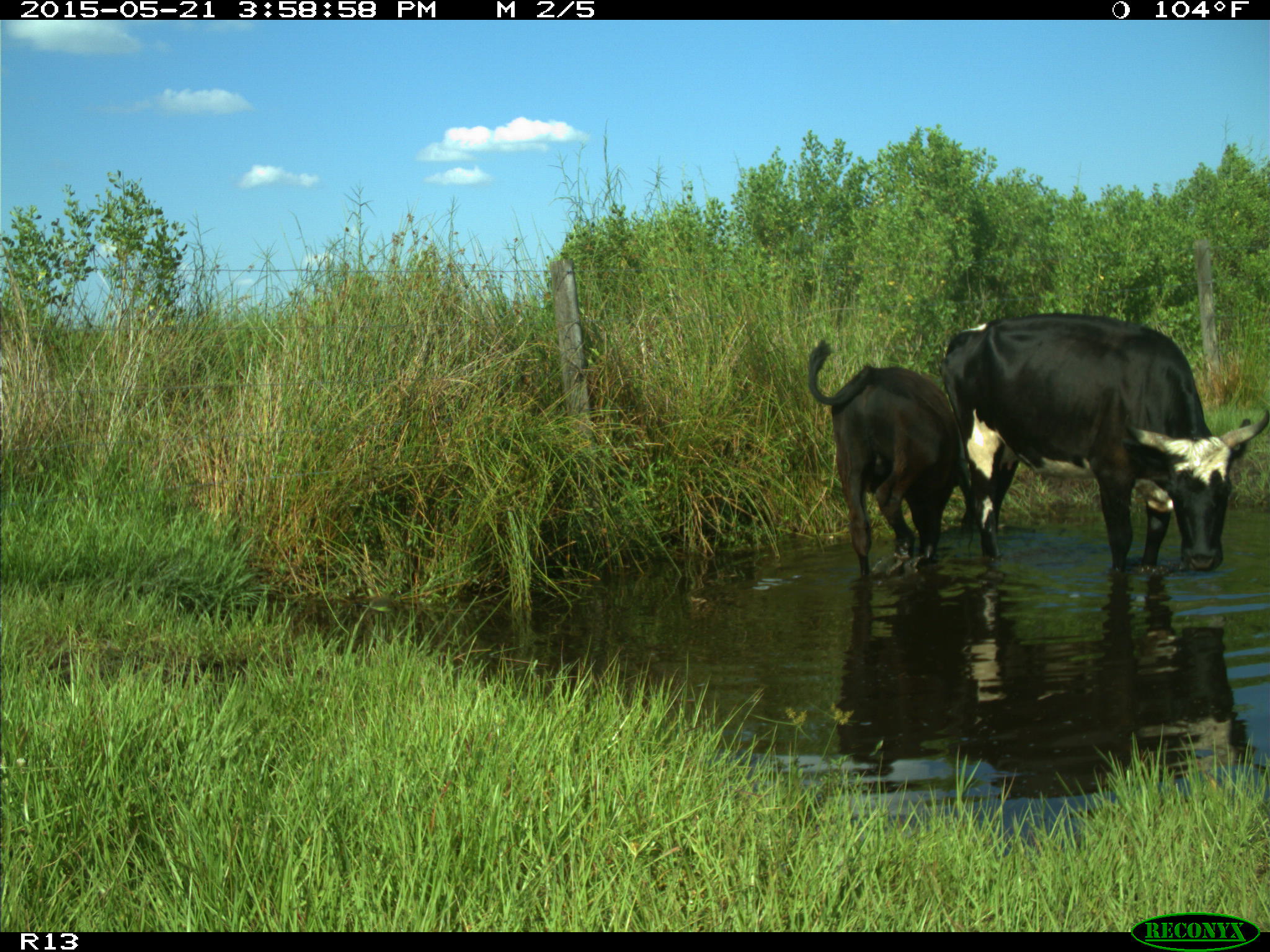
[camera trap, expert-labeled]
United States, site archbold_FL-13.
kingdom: Animalia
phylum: Chordata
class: Mammalia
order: Artiodactyla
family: Bovidae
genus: Bos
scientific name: Bos taurus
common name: domestic cow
Bos taurus (domestic cow).